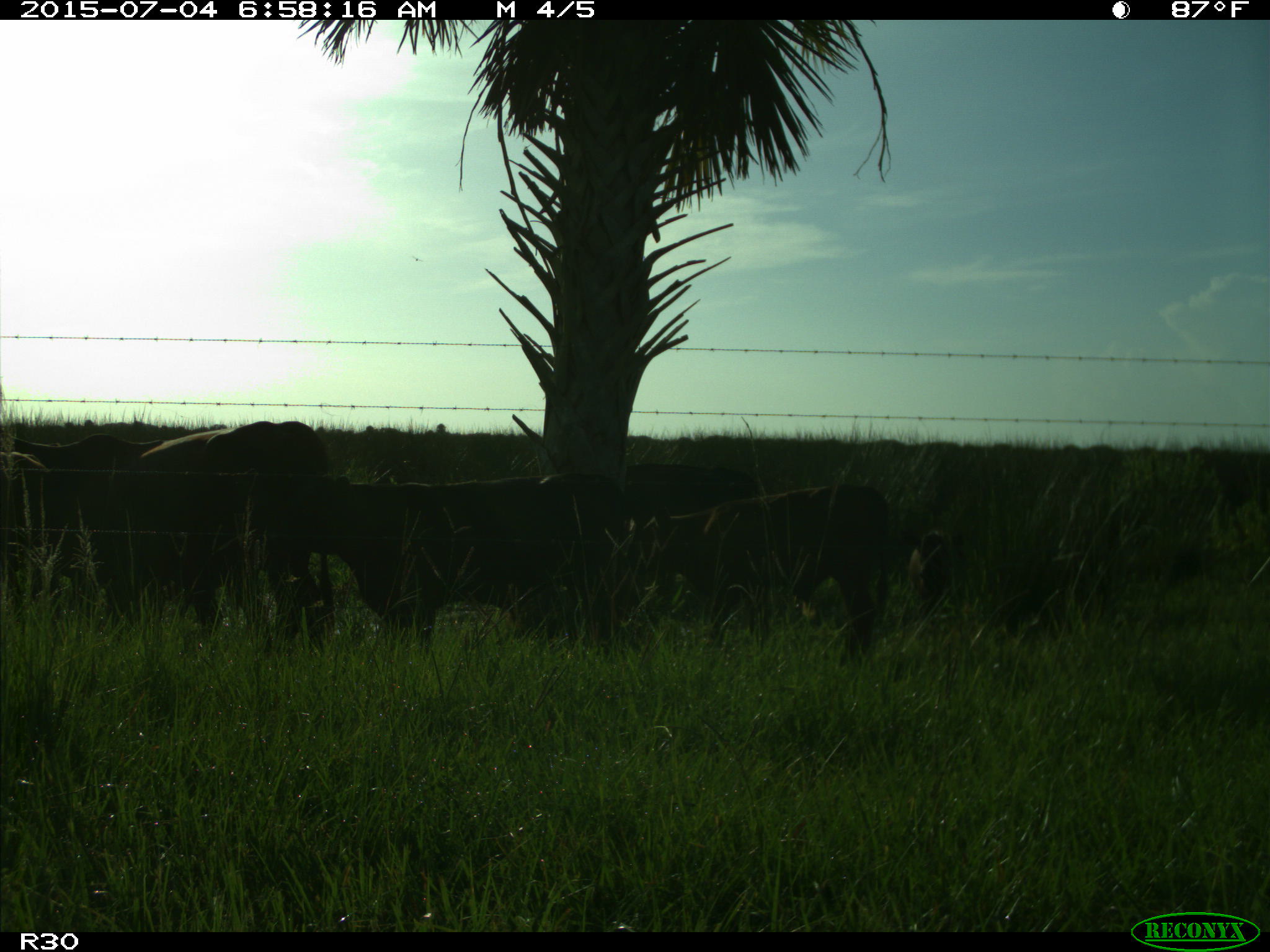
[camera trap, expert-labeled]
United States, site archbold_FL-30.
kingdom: Animalia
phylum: Chordata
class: Mammalia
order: Artiodactyla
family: Bovidae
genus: Bos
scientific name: Bos taurus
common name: domestic cow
Bos taurus (domestic cow).